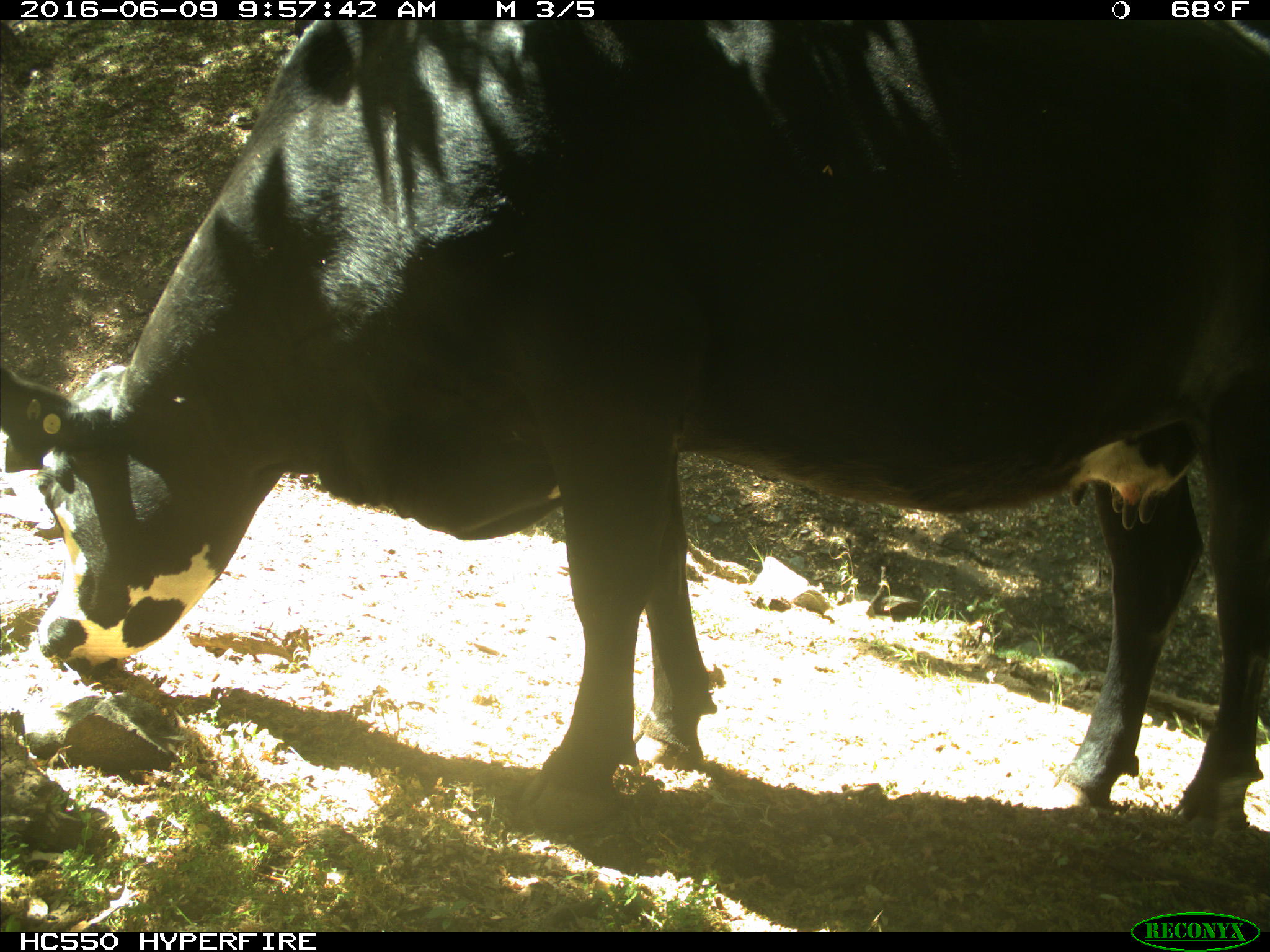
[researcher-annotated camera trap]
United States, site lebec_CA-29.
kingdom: Animalia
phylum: Chordata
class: Mammalia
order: Artiodactyla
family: Bovidae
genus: Bos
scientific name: Bos taurus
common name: domestic cow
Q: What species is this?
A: Bos taurus (domestic cow).